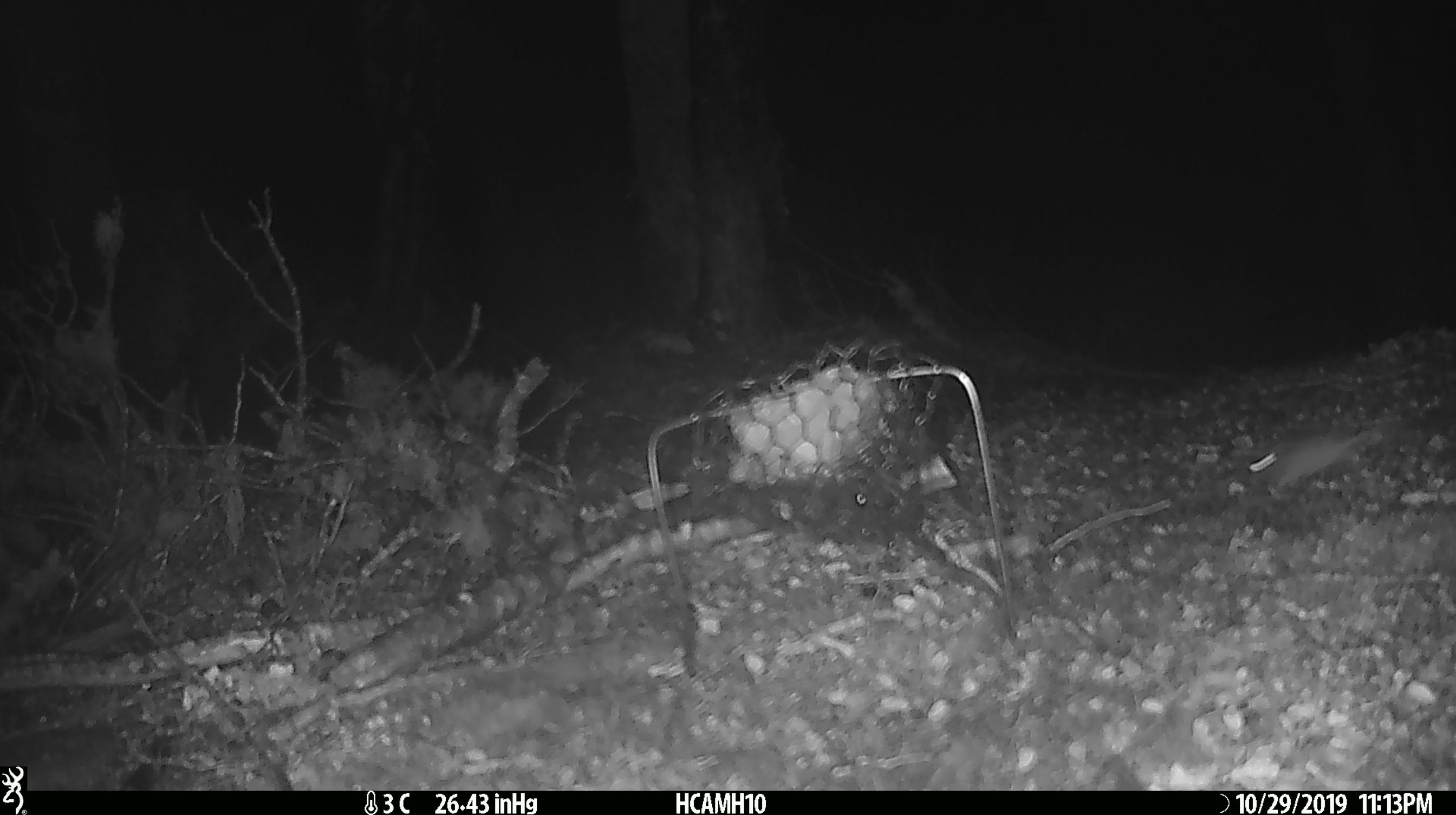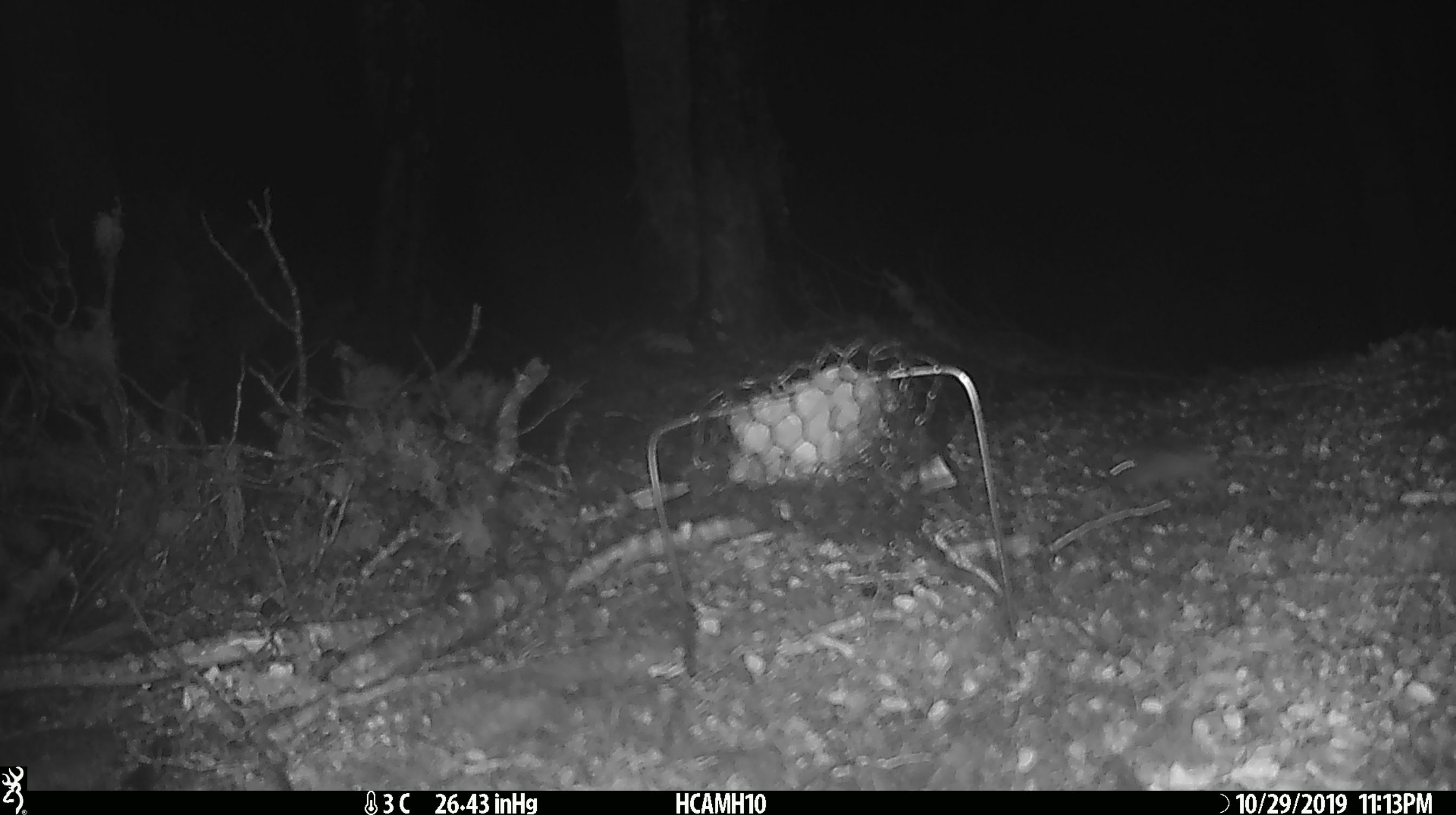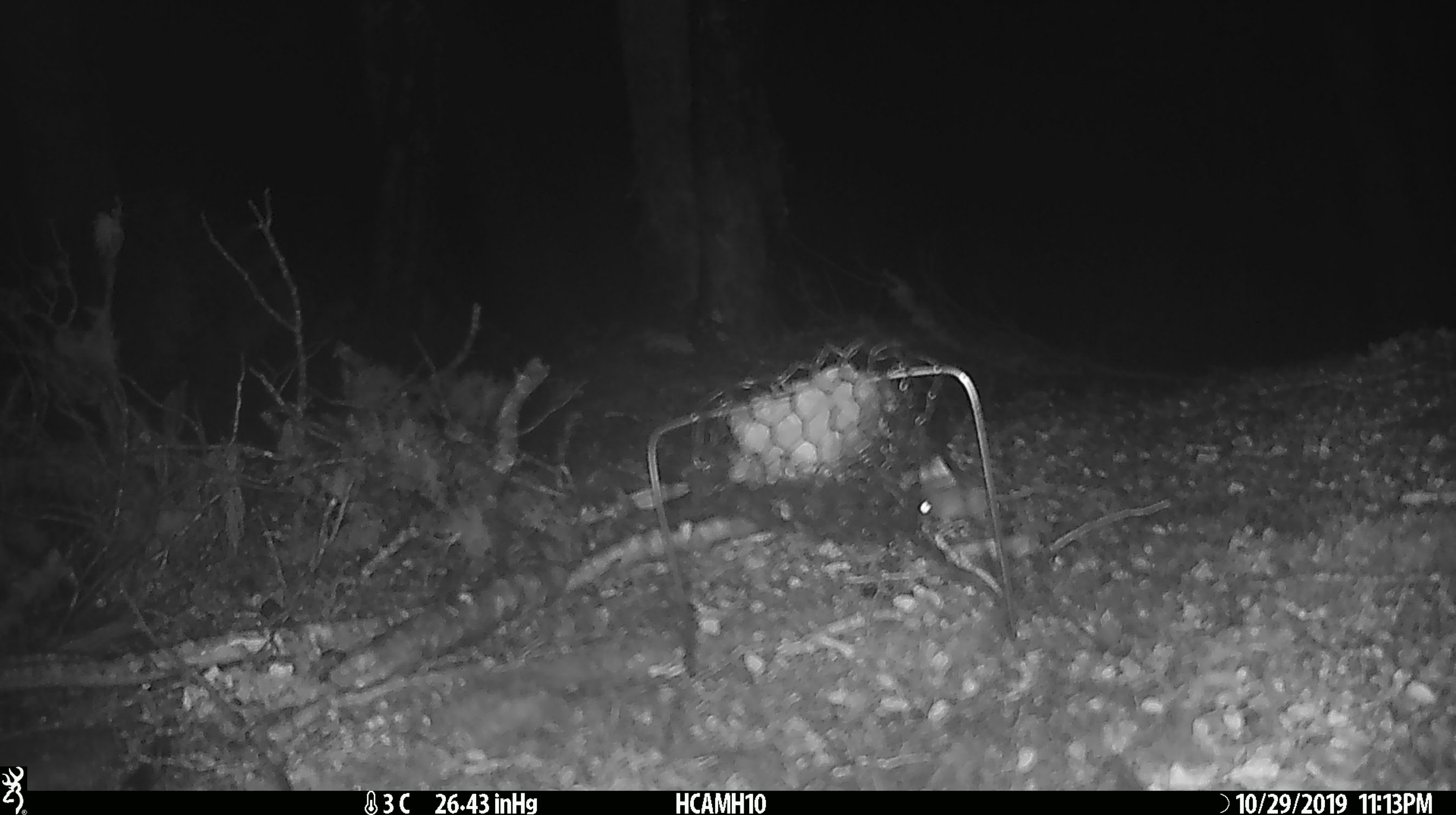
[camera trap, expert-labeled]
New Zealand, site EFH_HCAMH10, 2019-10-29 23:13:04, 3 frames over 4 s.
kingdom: Animalia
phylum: Chordata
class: Mammalia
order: Rodentia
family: Muridae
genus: Mus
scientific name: Mus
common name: mouse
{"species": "mouse (Mus)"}